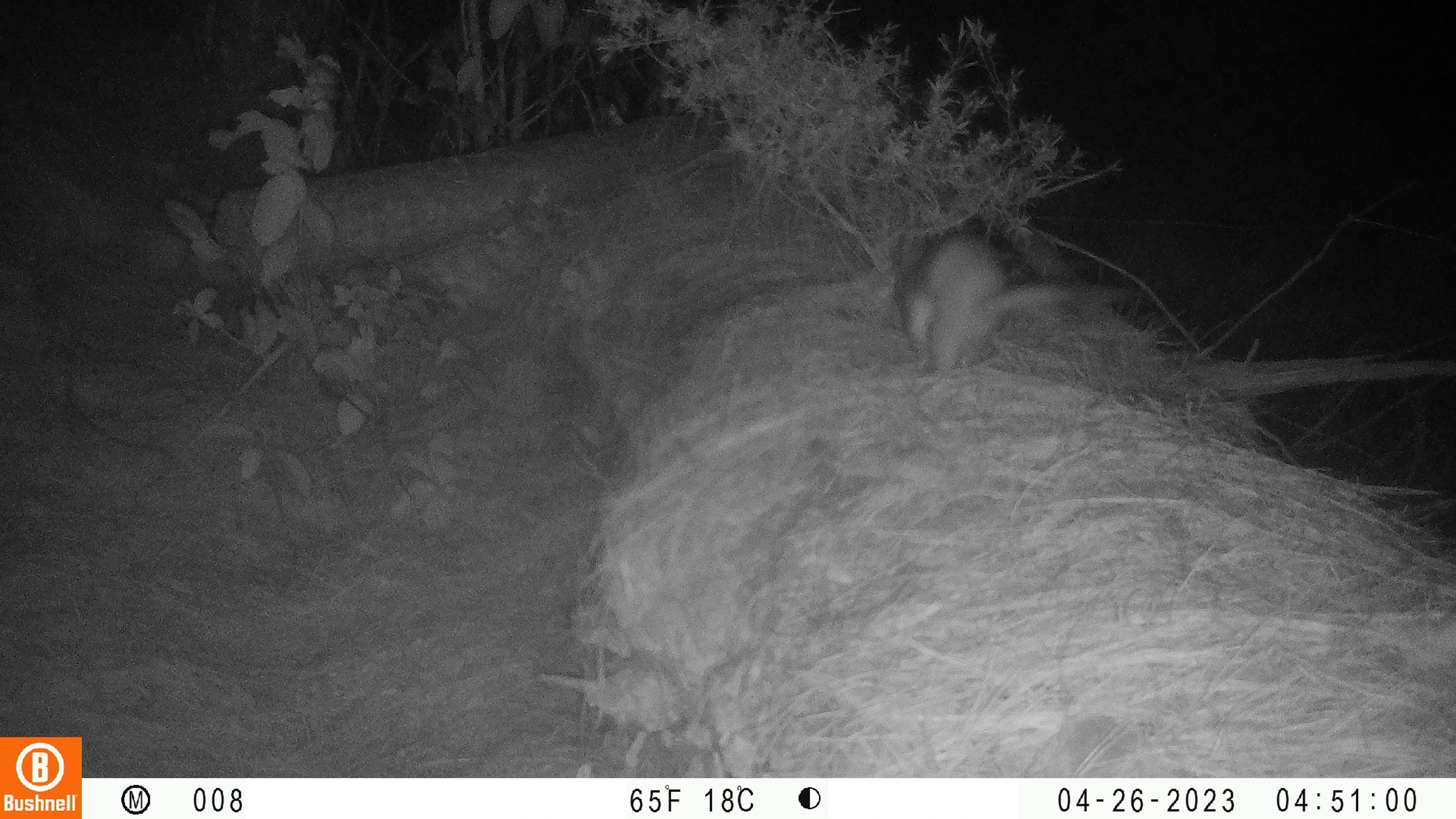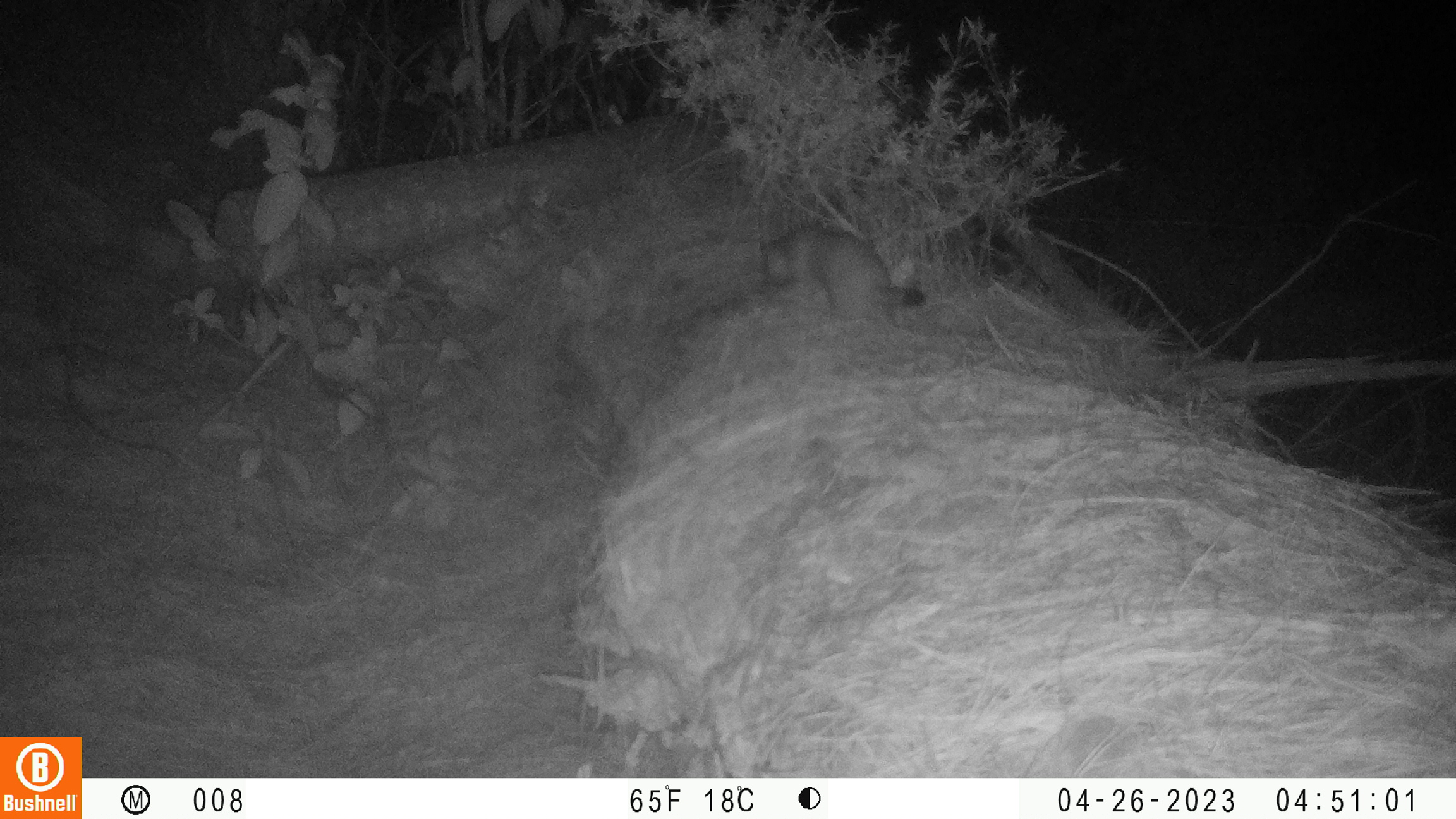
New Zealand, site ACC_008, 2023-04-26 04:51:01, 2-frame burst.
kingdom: Animalia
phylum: Chordata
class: Mammalia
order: Carnivora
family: Mustelidae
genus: Mustela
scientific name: Mustela erminea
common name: stoat